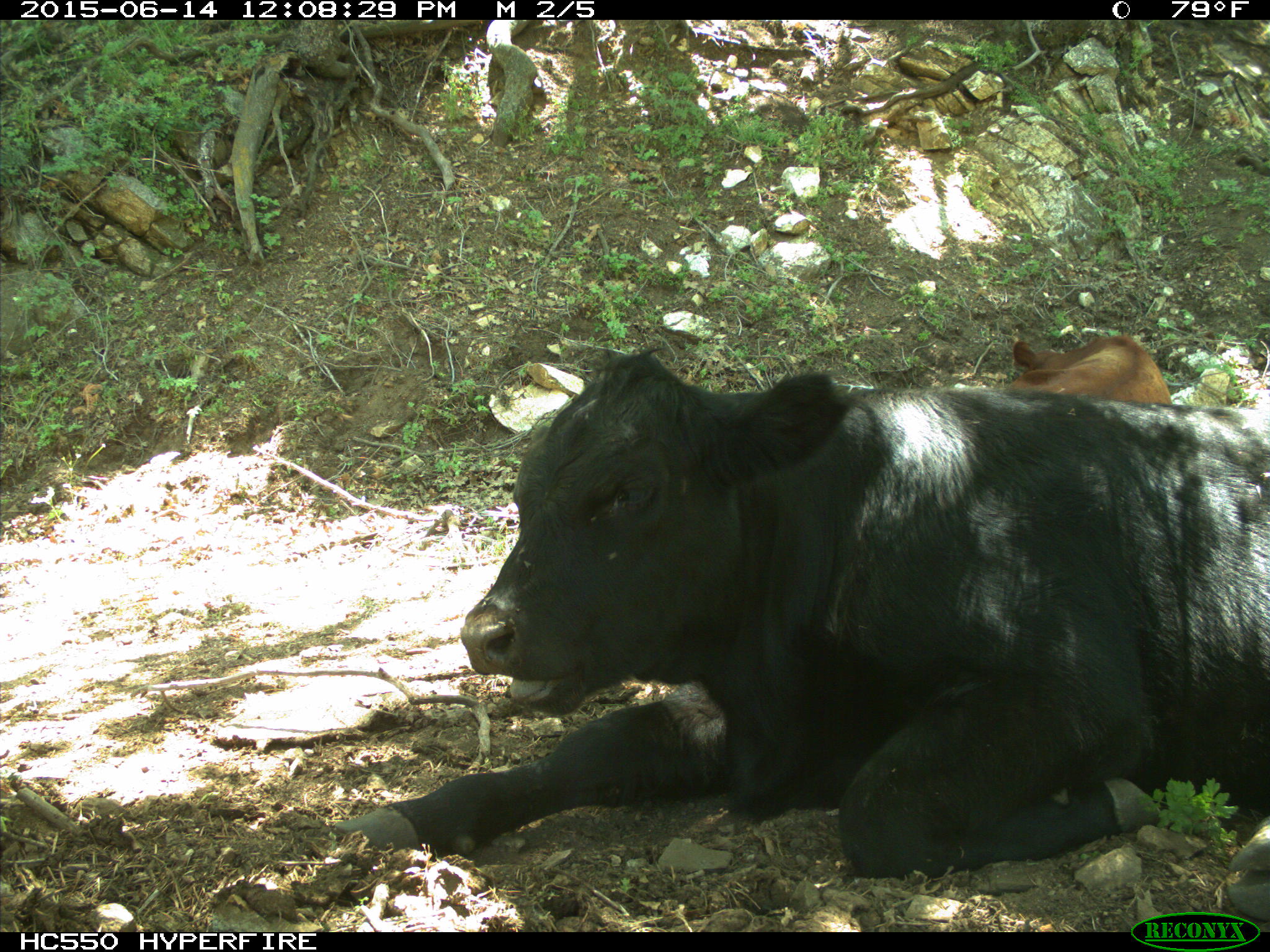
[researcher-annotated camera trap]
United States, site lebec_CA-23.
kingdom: Animalia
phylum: Chordata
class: Mammalia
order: Artiodactyla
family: Bovidae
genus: Bos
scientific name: Bos taurus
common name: domestic cow